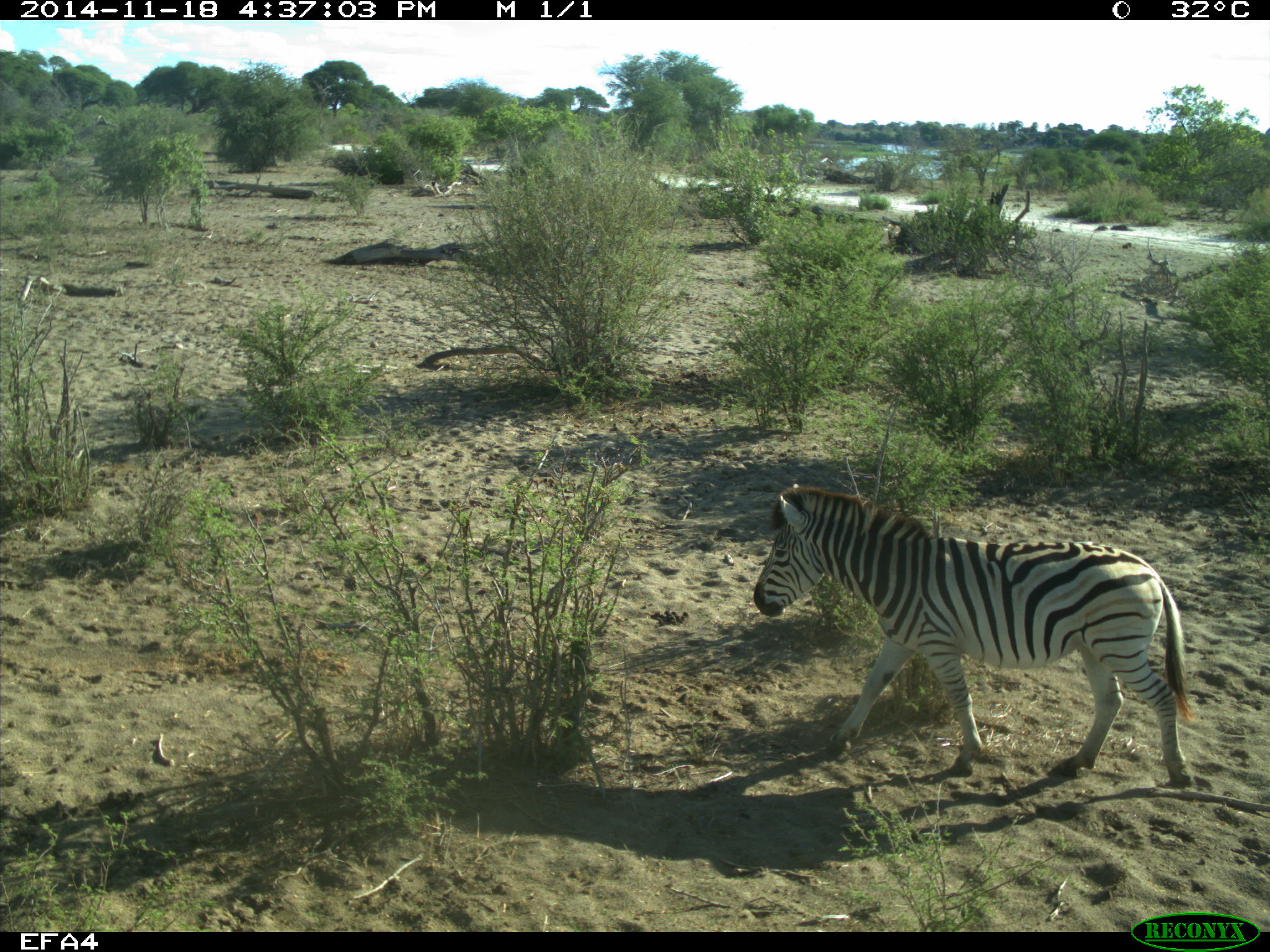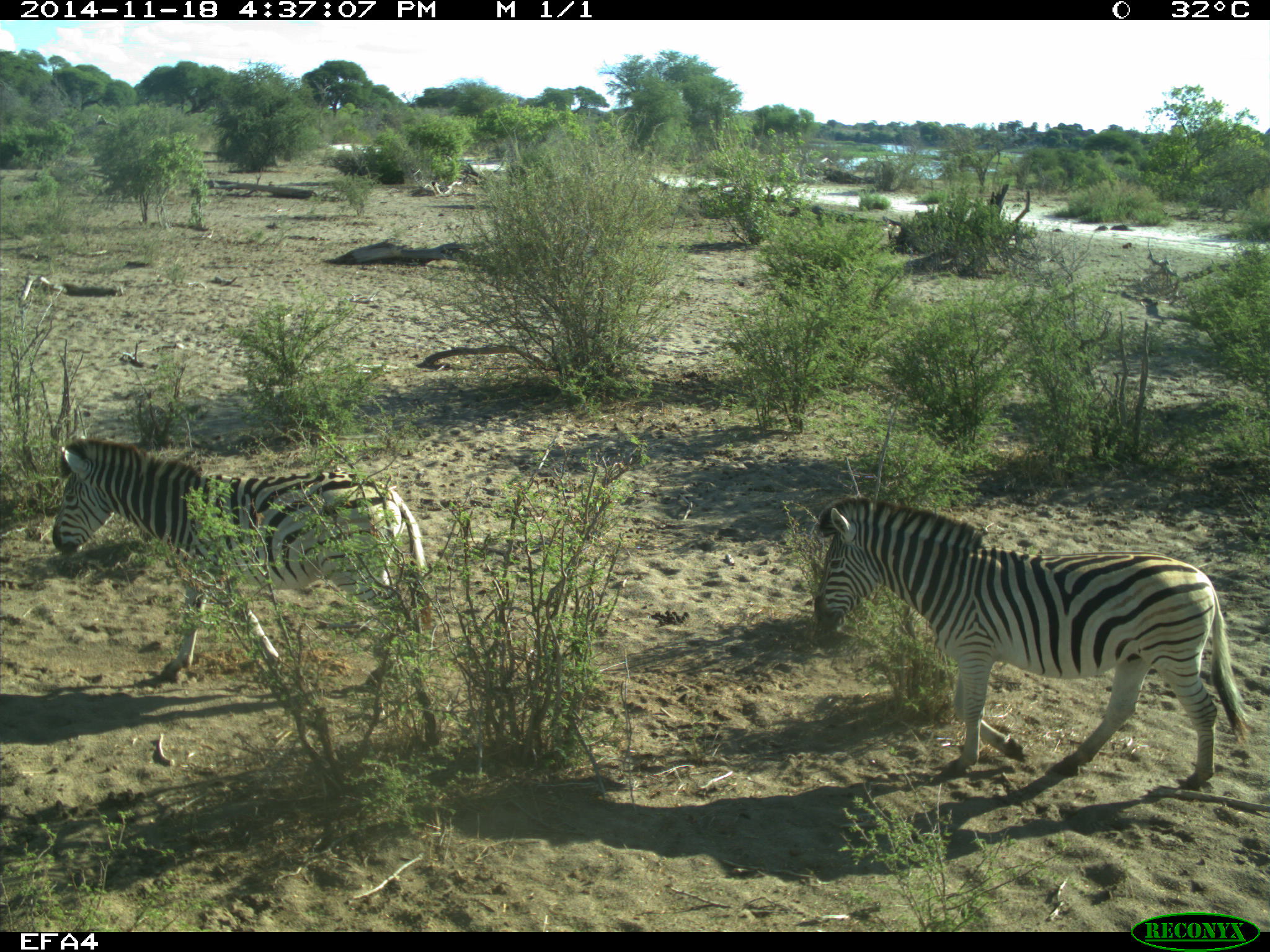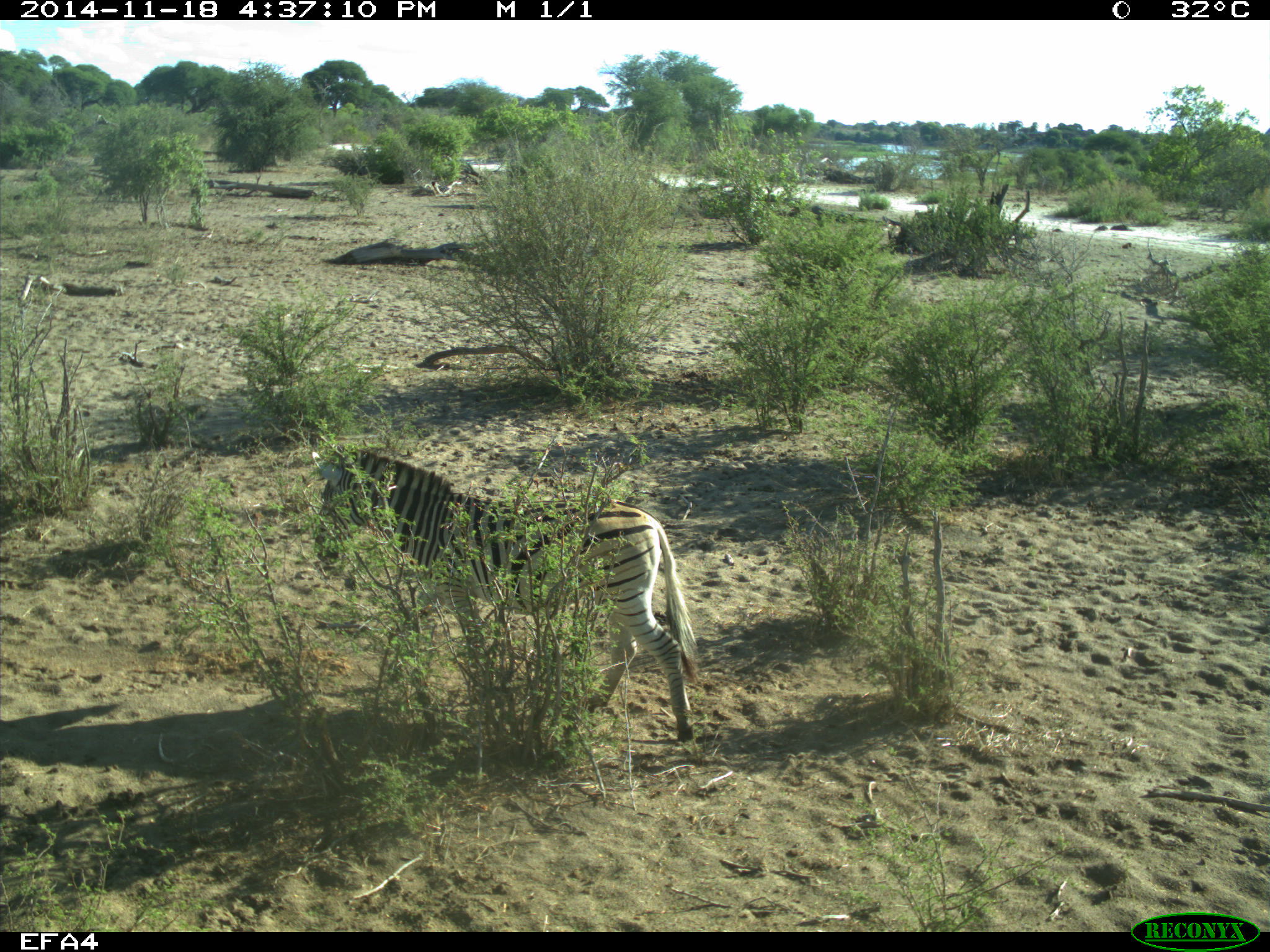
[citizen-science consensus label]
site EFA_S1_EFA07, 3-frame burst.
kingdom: Animalia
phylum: Chordata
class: Mammalia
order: Perissodactyla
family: Equidae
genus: Equus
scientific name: Equus quagga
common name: plains zebra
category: zebraplains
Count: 2.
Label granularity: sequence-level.